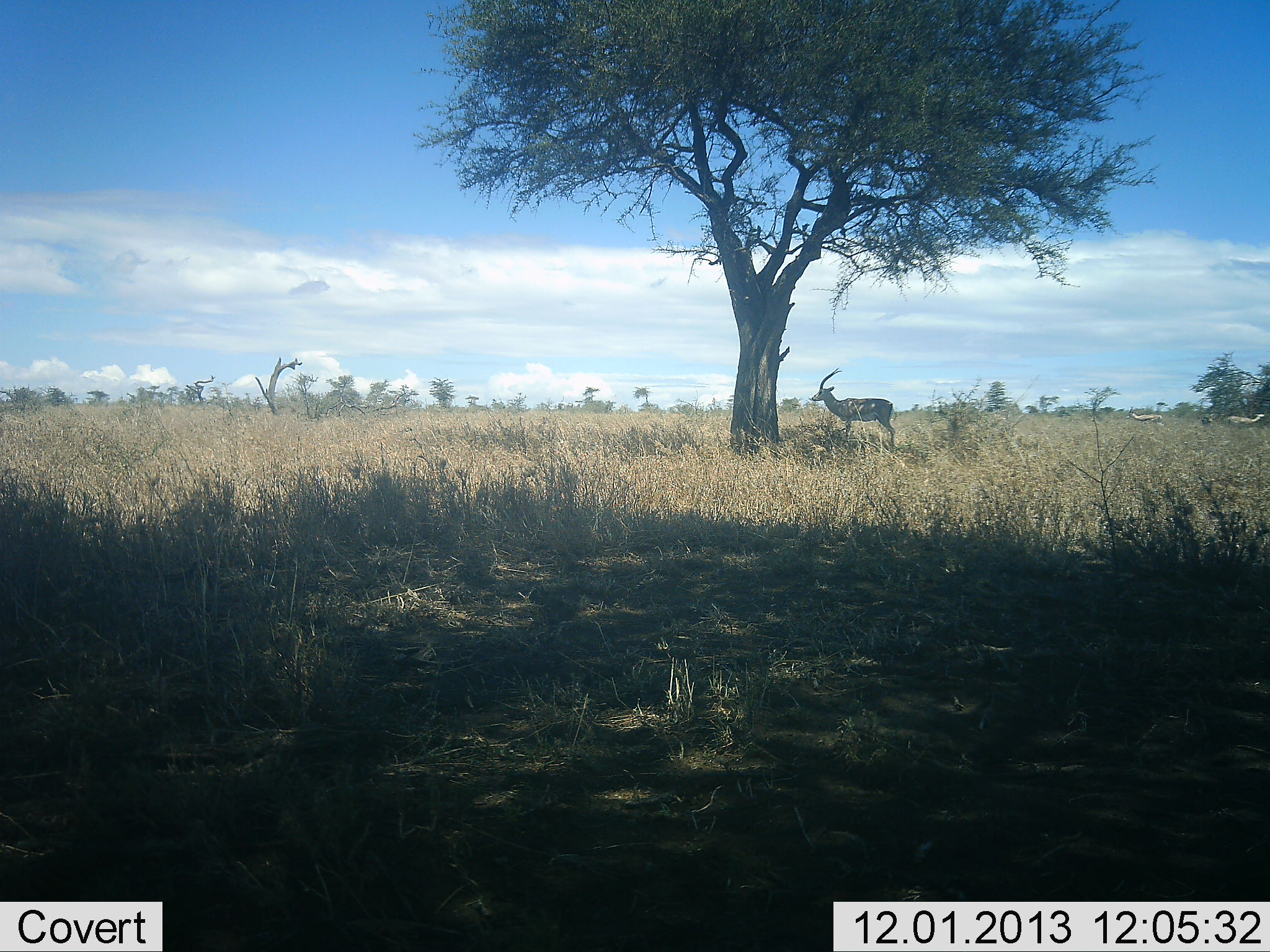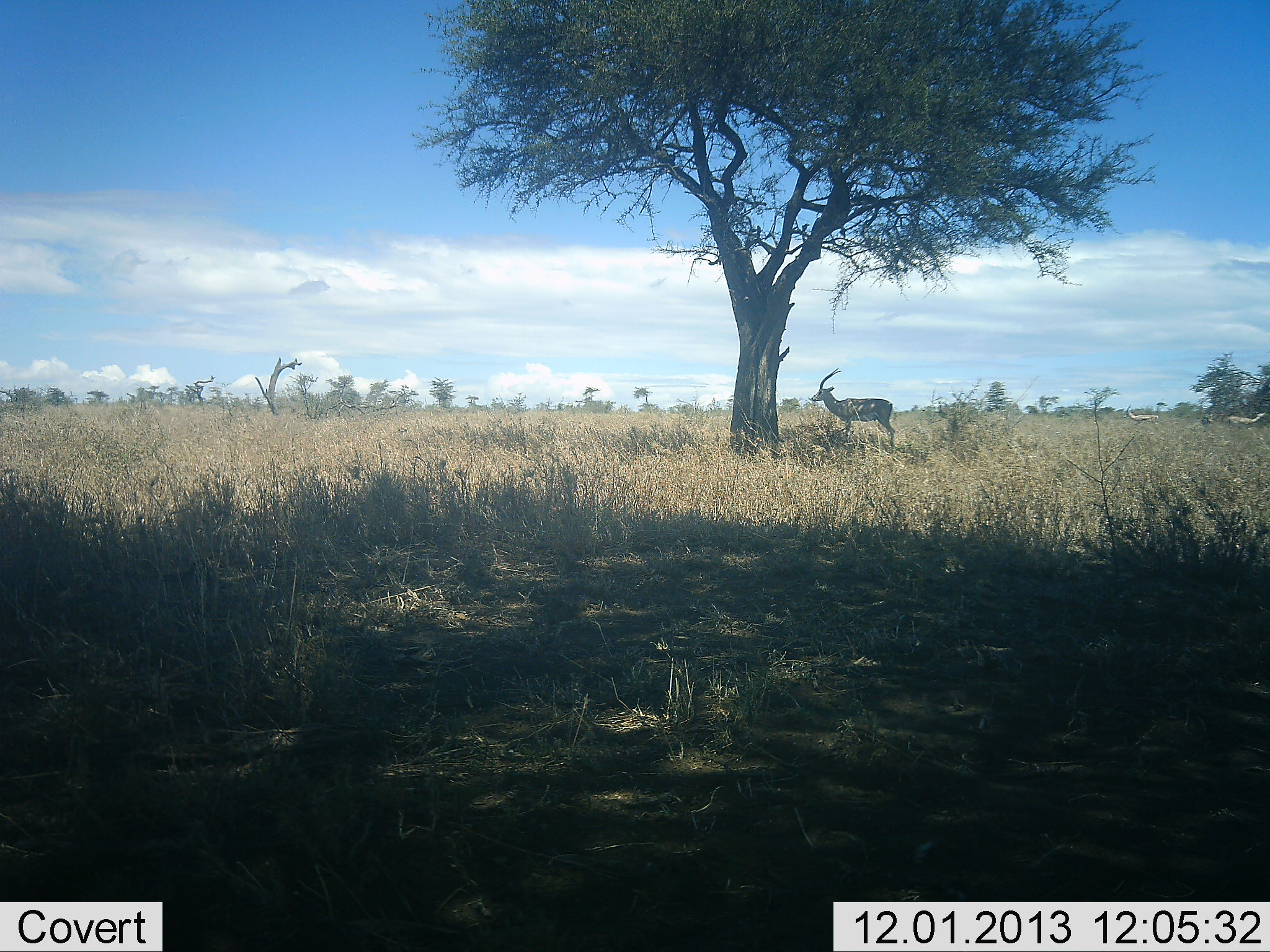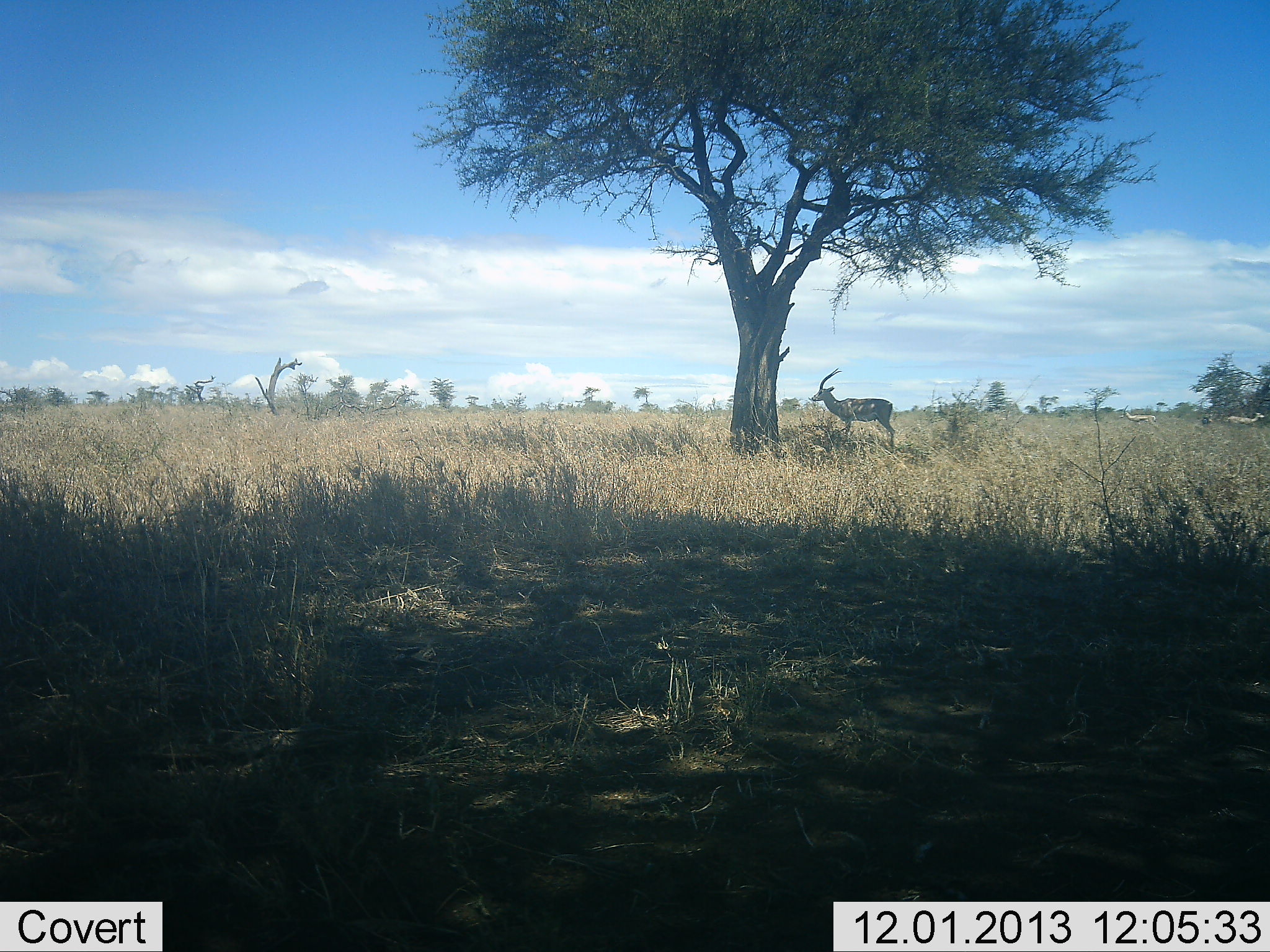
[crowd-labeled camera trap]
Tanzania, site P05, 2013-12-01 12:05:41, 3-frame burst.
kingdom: Animalia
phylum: Chordata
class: Mammalia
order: Artiodactyla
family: Bovidae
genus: Eudorcas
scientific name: Eudorcas thomsonii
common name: thomson's gazelle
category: gazellethomsons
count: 1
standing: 100%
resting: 10%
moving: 0%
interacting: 0%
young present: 0%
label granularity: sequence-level